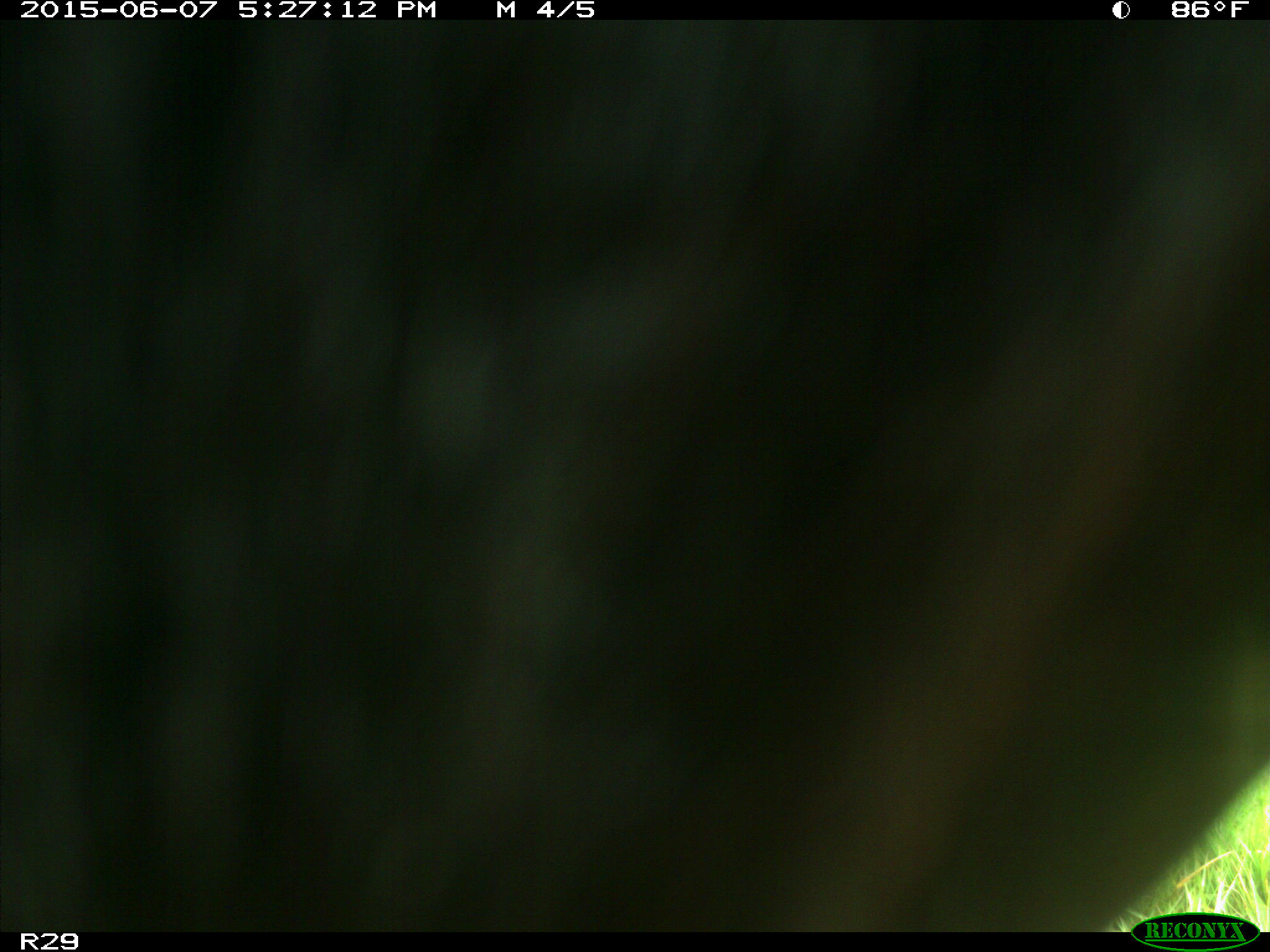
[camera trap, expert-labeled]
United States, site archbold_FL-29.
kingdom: Animalia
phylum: Chordata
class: Mammalia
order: Artiodactyla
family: Bovidae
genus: Bos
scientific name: Bos taurus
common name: domestic cow